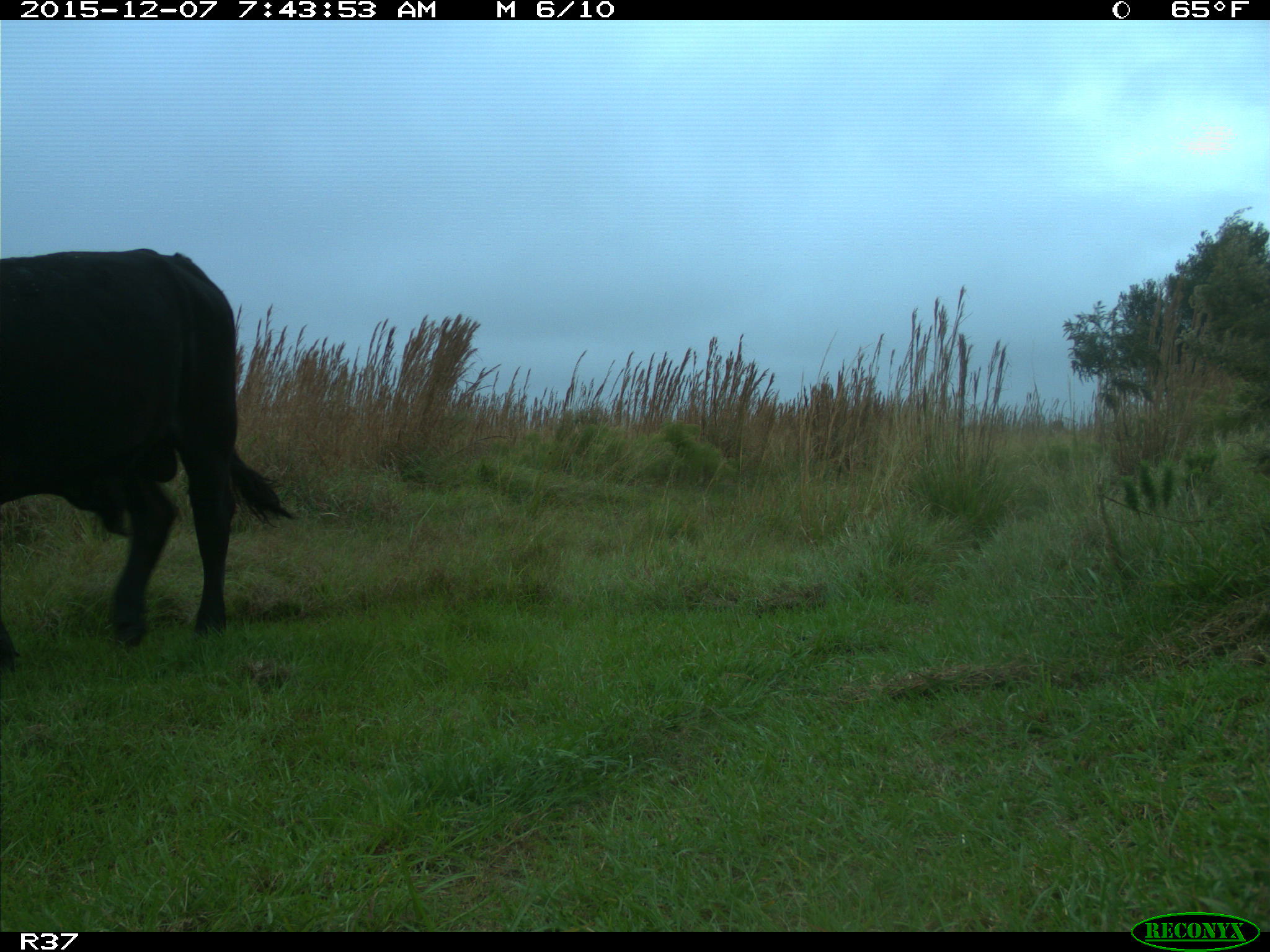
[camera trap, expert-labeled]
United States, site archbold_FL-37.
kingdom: Animalia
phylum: Chordata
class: Mammalia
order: Artiodactyla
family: Bovidae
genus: Bos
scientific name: Bos taurus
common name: domestic cow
Bos taurus (domestic cow).